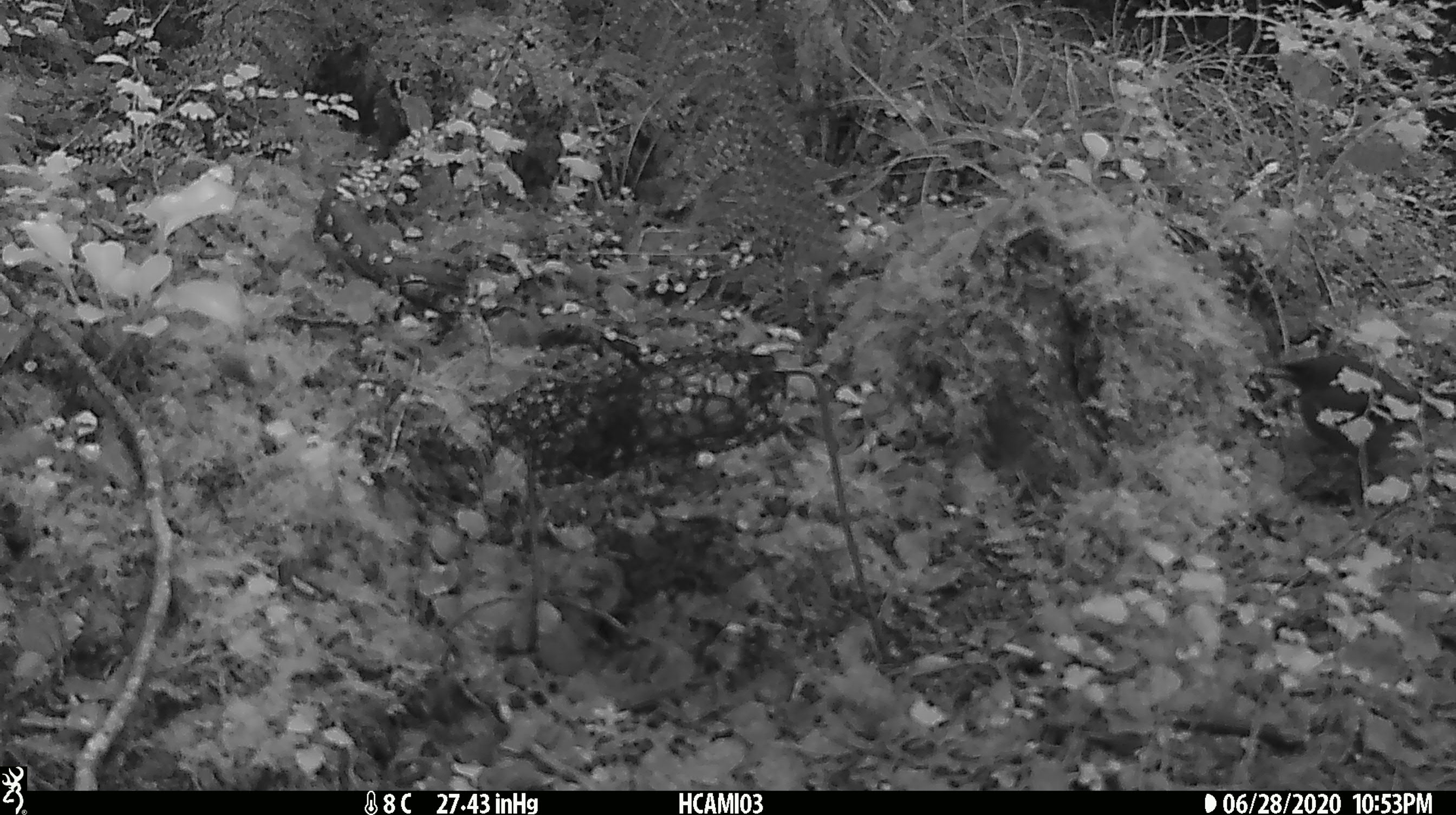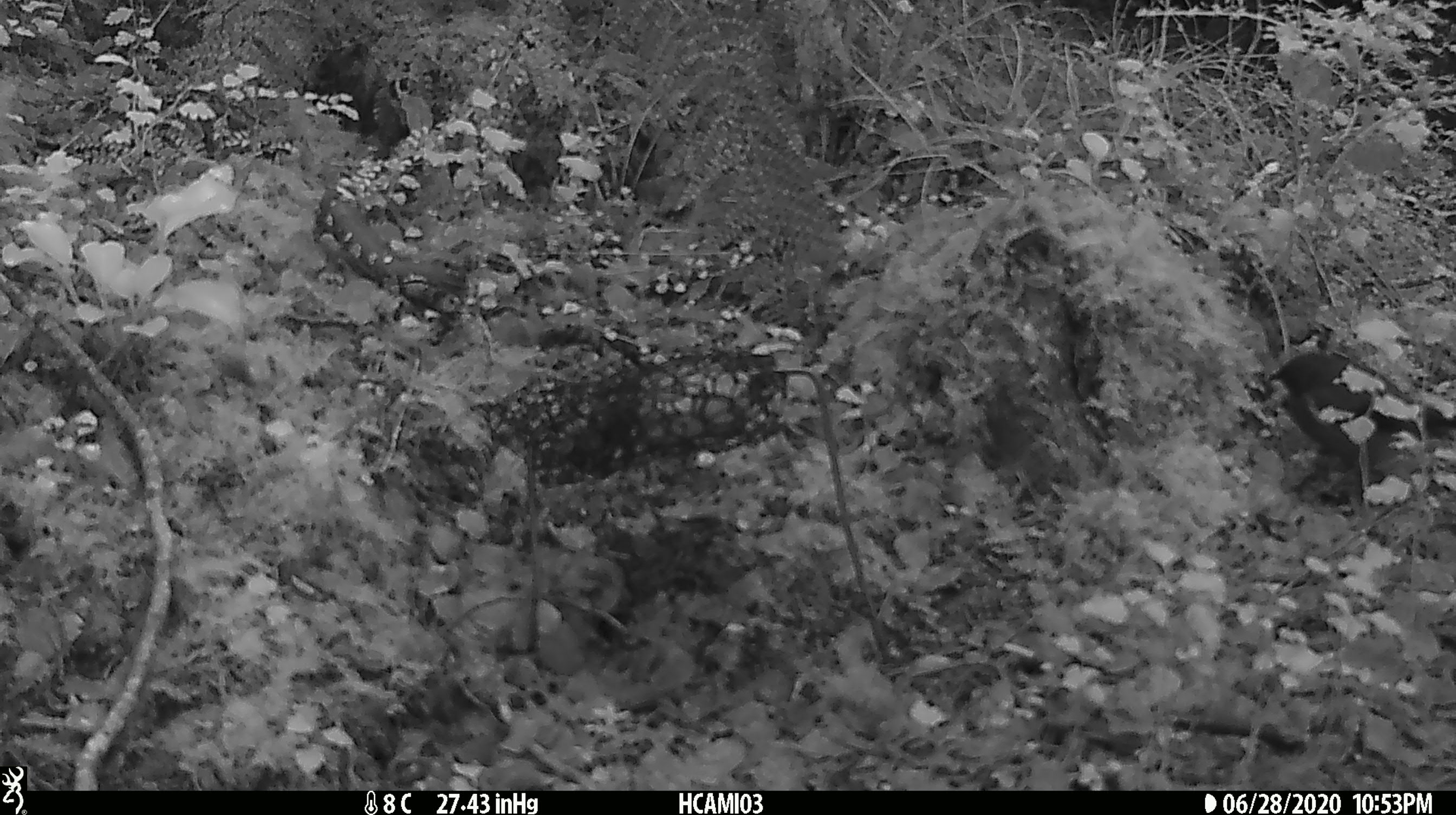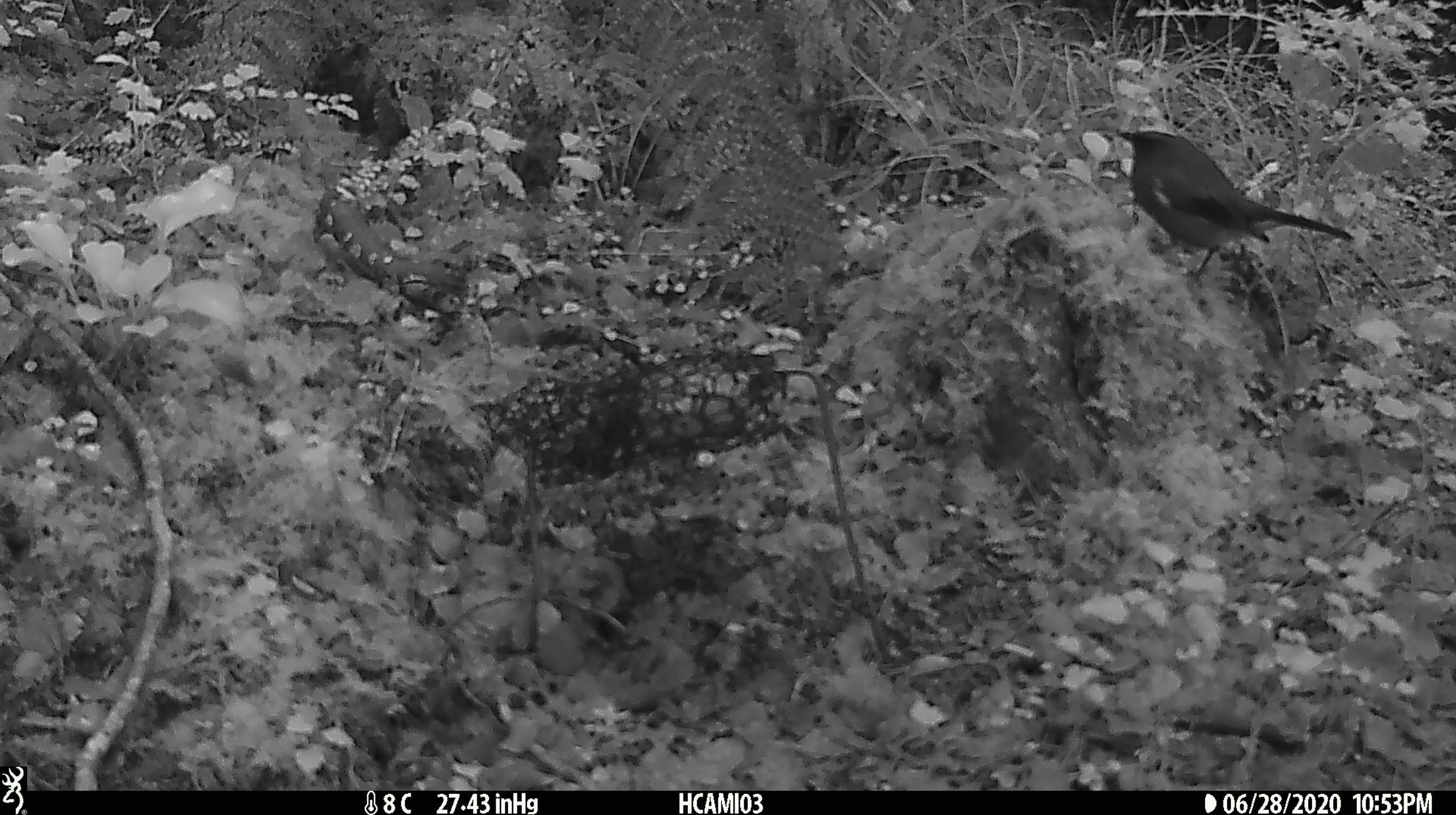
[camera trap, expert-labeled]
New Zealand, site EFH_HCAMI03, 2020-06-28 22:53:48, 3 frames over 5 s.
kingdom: Animalia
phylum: Chordata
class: Aves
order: Passeriformes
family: Petroicidae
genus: Petroica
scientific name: Petroica australis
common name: new zealand robin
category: robin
Robin (new zealand robin) (Petroica australis).